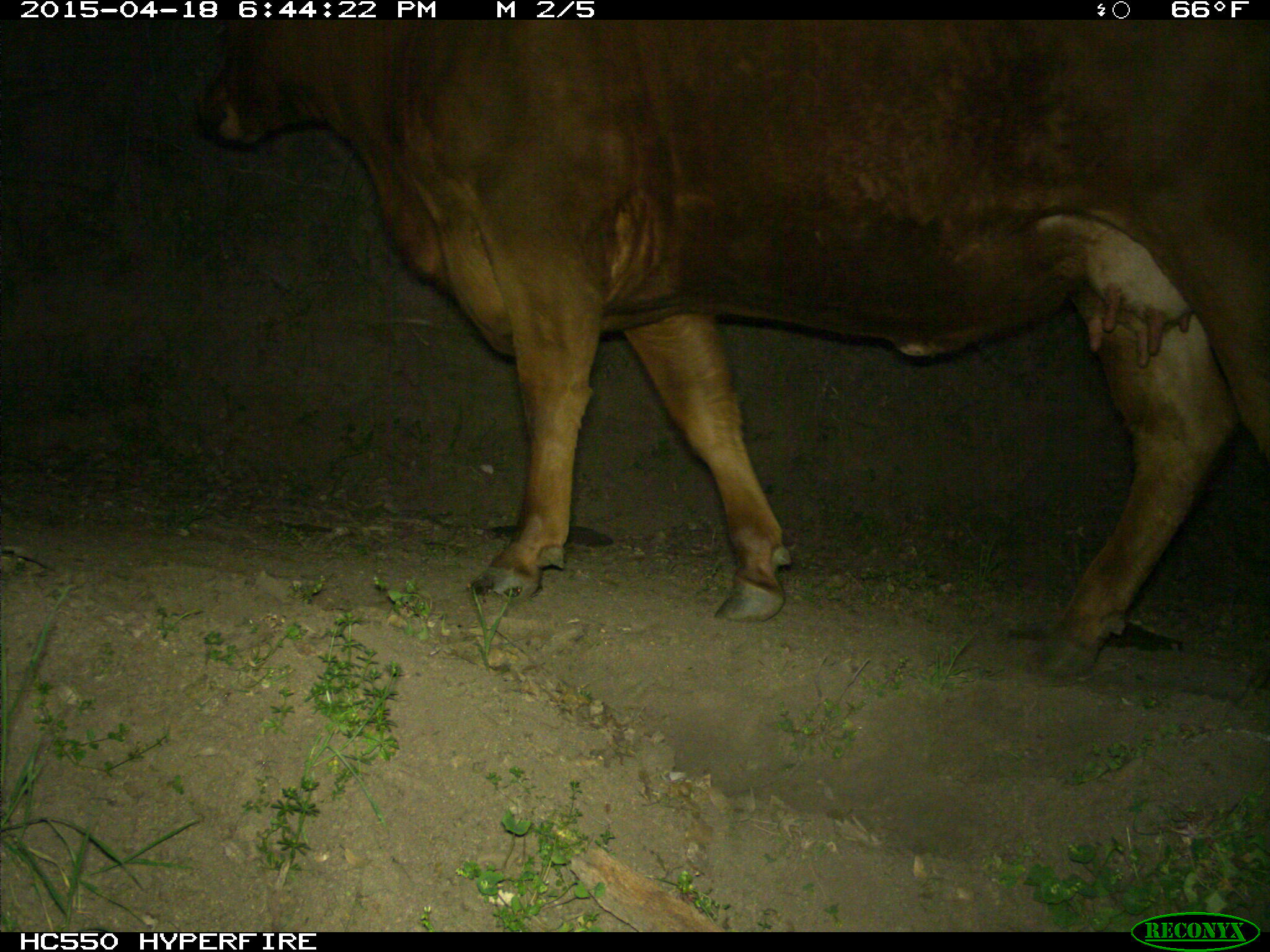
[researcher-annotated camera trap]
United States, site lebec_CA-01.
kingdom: Animalia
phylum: Chordata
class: Mammalia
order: Artiodactyla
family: Bovidae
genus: Bos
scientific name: Bos taurus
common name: domestic cow